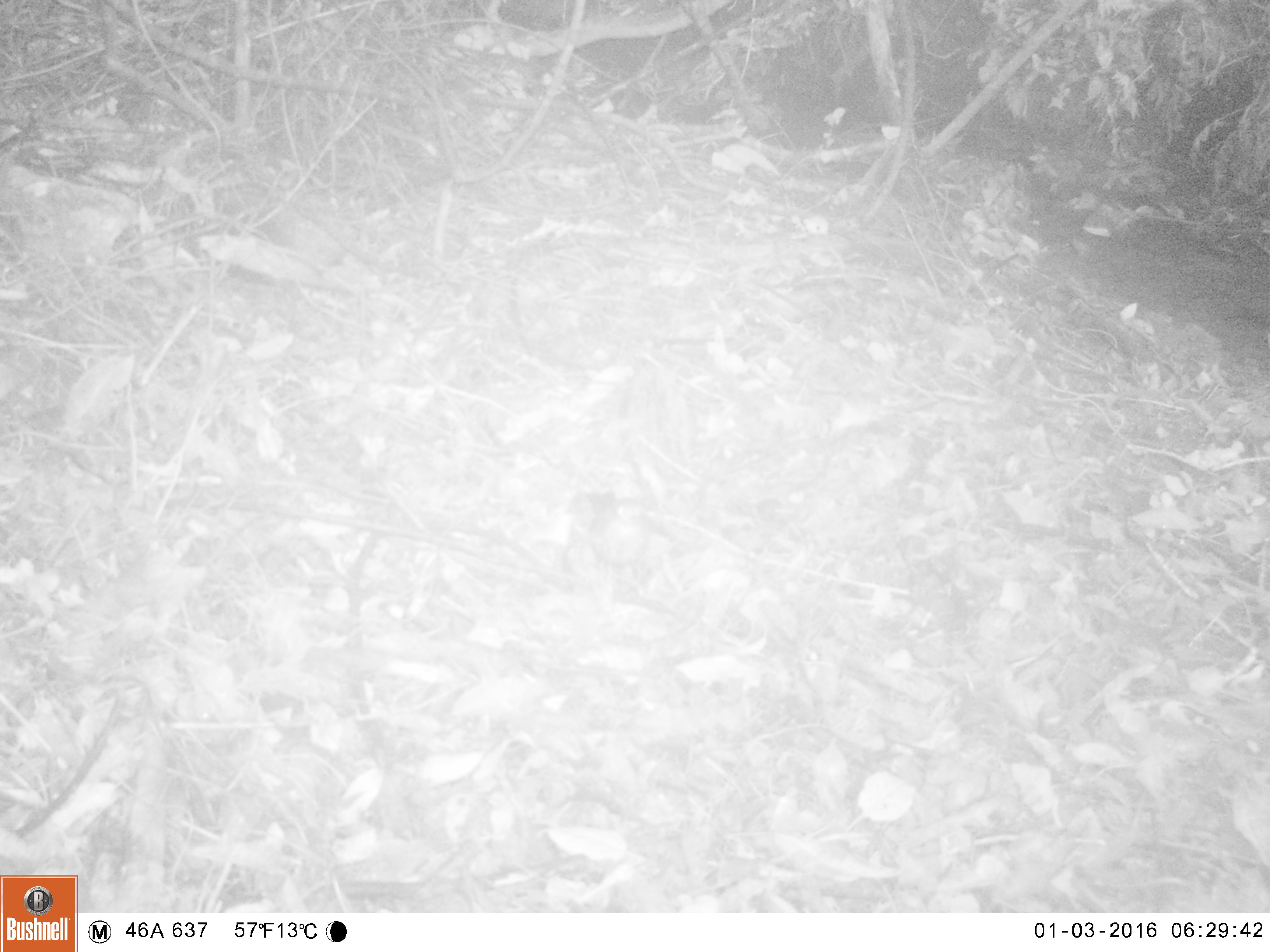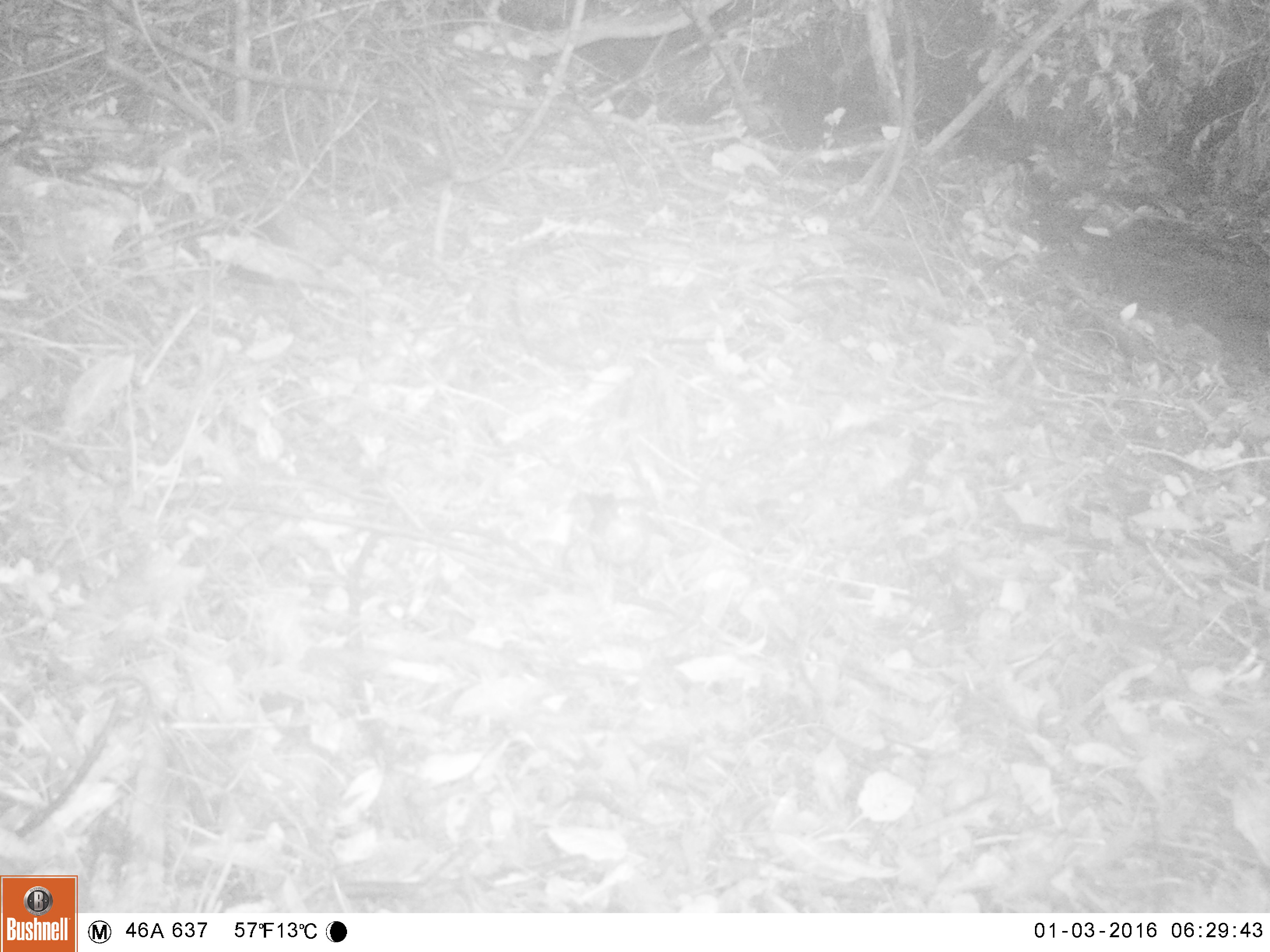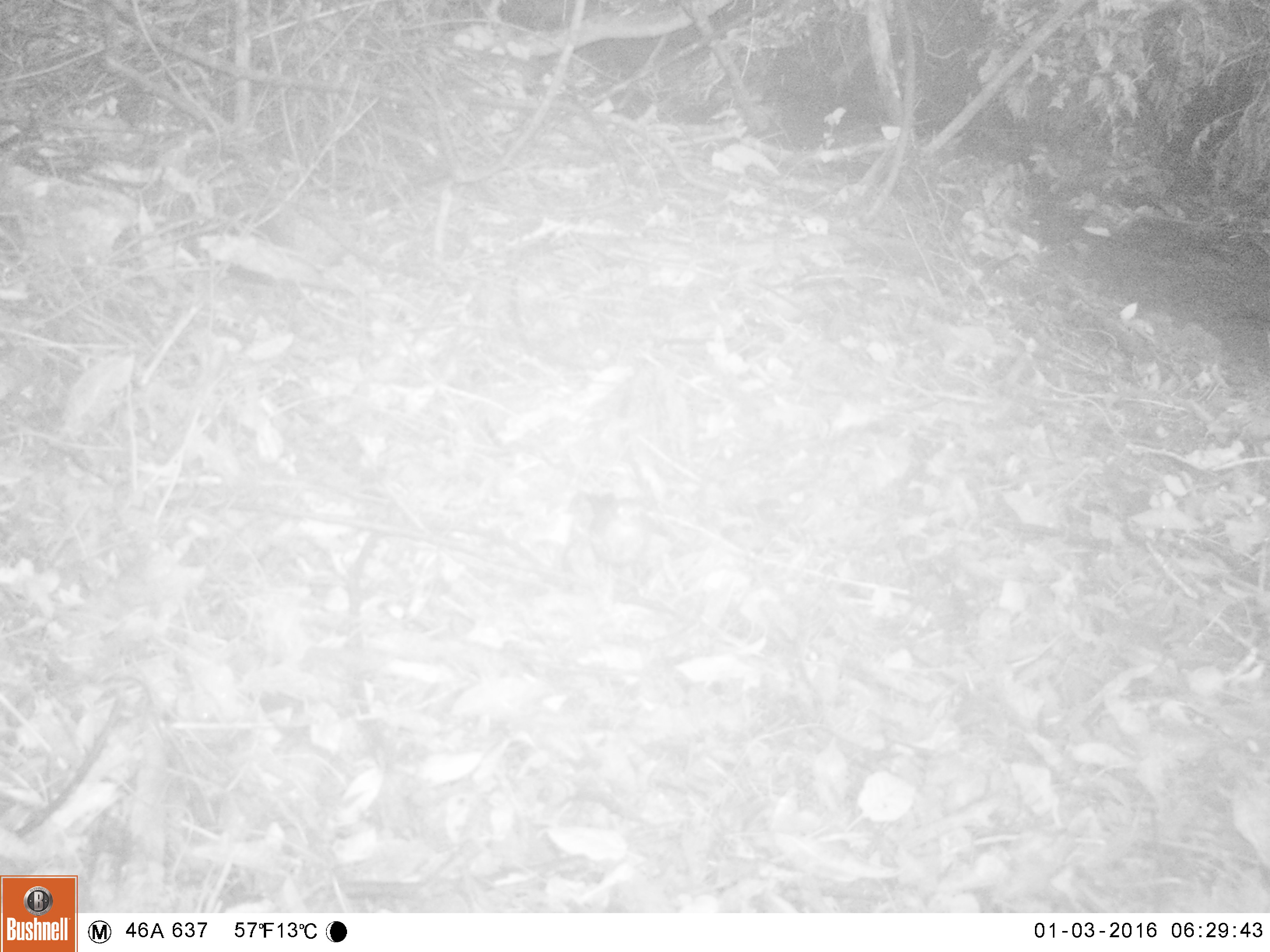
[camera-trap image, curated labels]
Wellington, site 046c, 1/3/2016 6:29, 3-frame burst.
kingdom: Animalia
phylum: Chordata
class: Aves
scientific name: Aves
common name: bird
Bird (Aves).